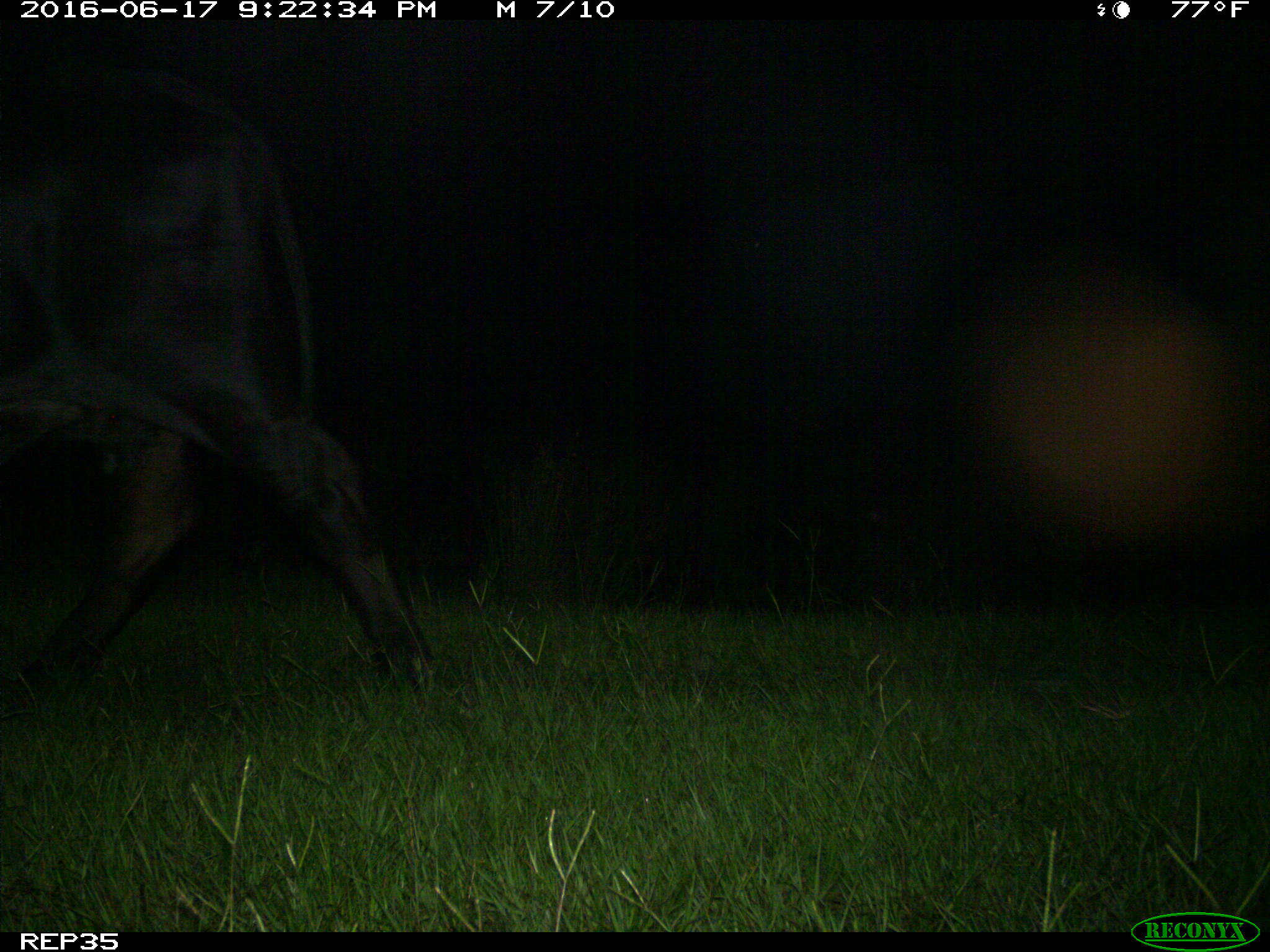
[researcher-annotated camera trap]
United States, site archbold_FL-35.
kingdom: Animalia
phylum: Chordata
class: Mammalia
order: Artiodactyla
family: Bovidae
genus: Bos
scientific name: Bos taurus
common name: domestic cow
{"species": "Bos taurus (domestic cow)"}